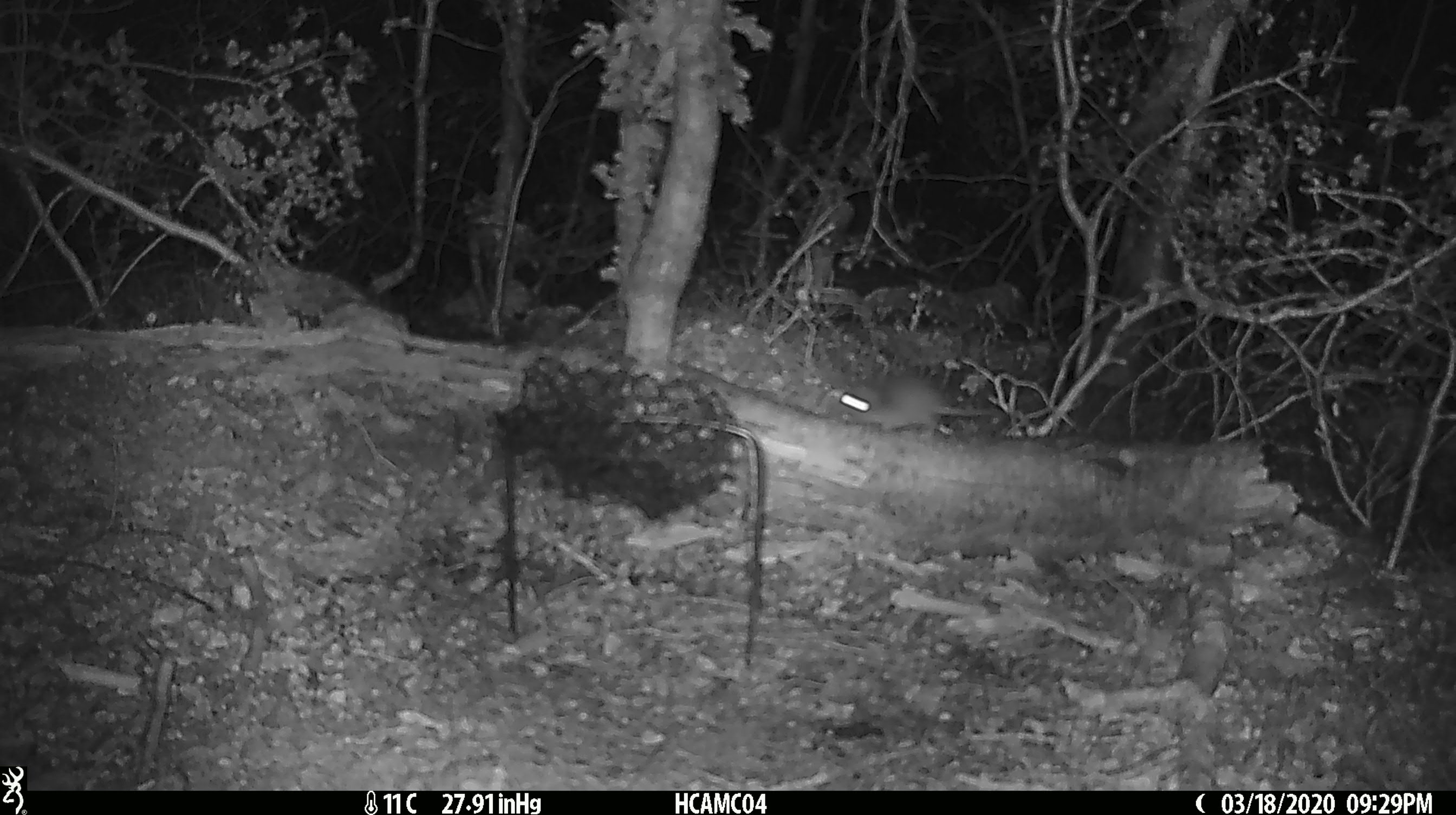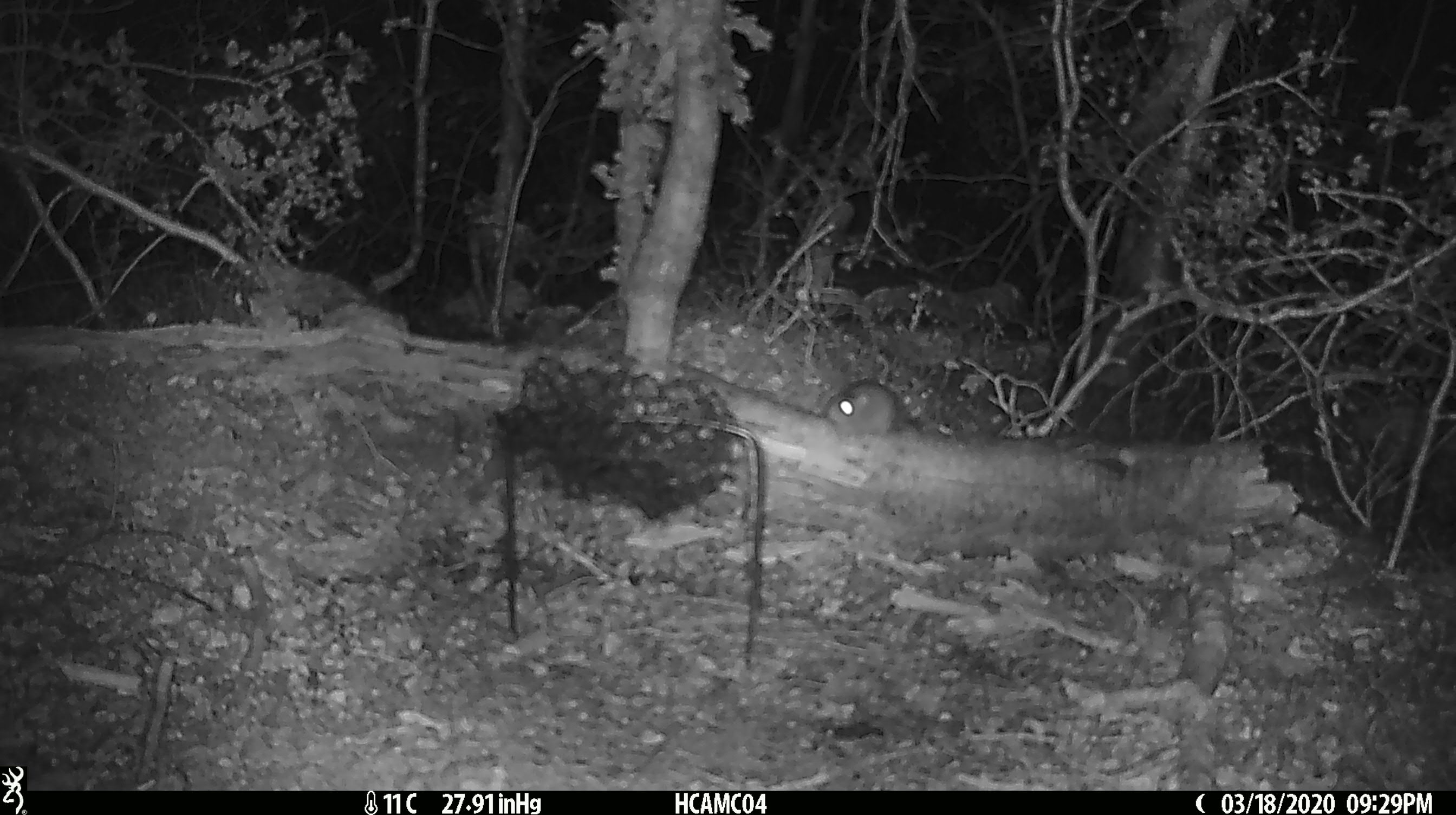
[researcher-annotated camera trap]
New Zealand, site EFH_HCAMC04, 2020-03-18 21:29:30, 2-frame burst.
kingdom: Animalia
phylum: Chordata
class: Mammalia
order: Rodentia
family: Muridae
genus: Mus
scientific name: Mus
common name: mouse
Mouse (Mus).